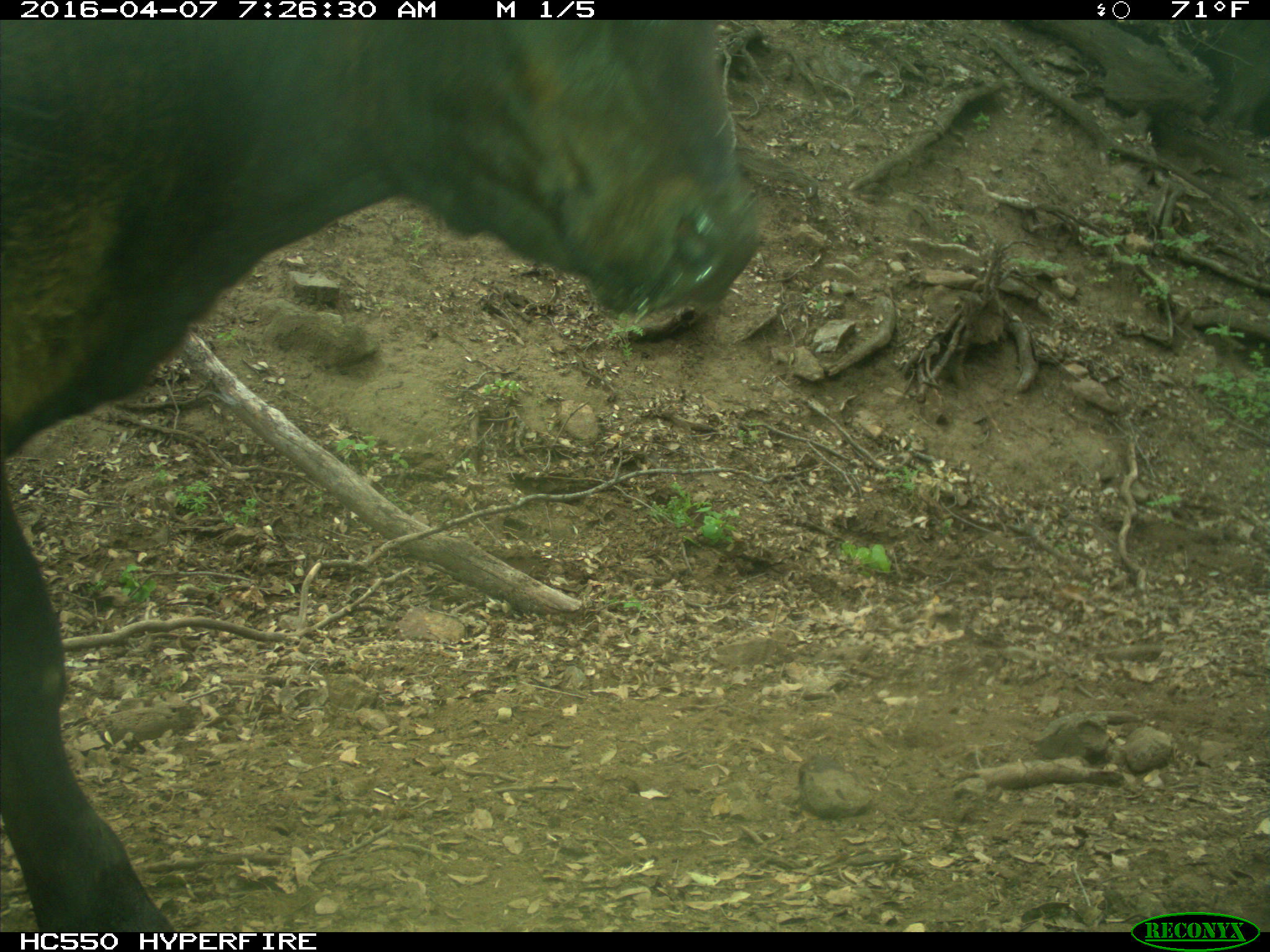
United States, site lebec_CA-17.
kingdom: Animalia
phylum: Chordata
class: Mammalia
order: Artiodactyla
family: Bovidae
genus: Bos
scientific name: Bos taurus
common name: domestic cow